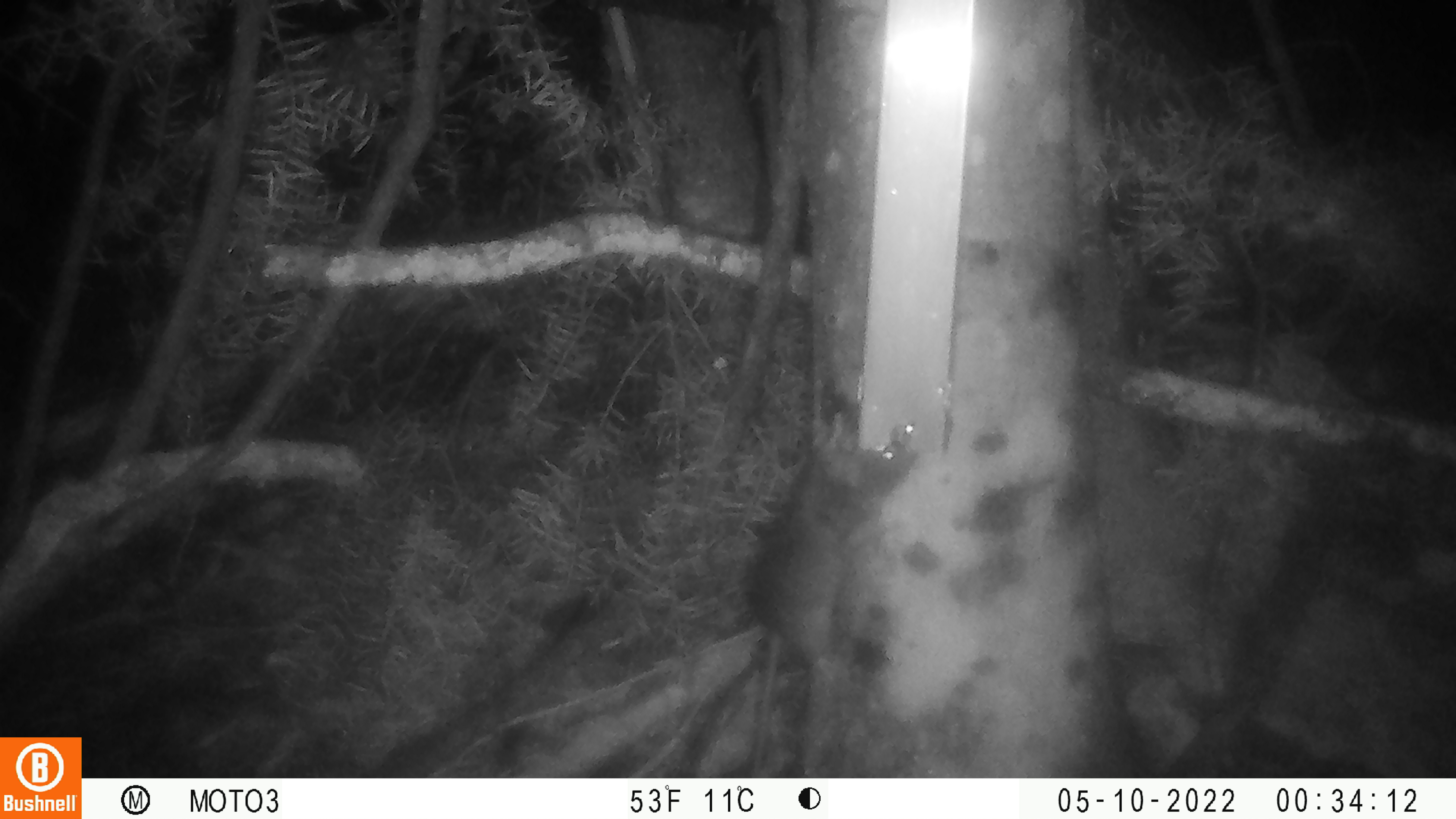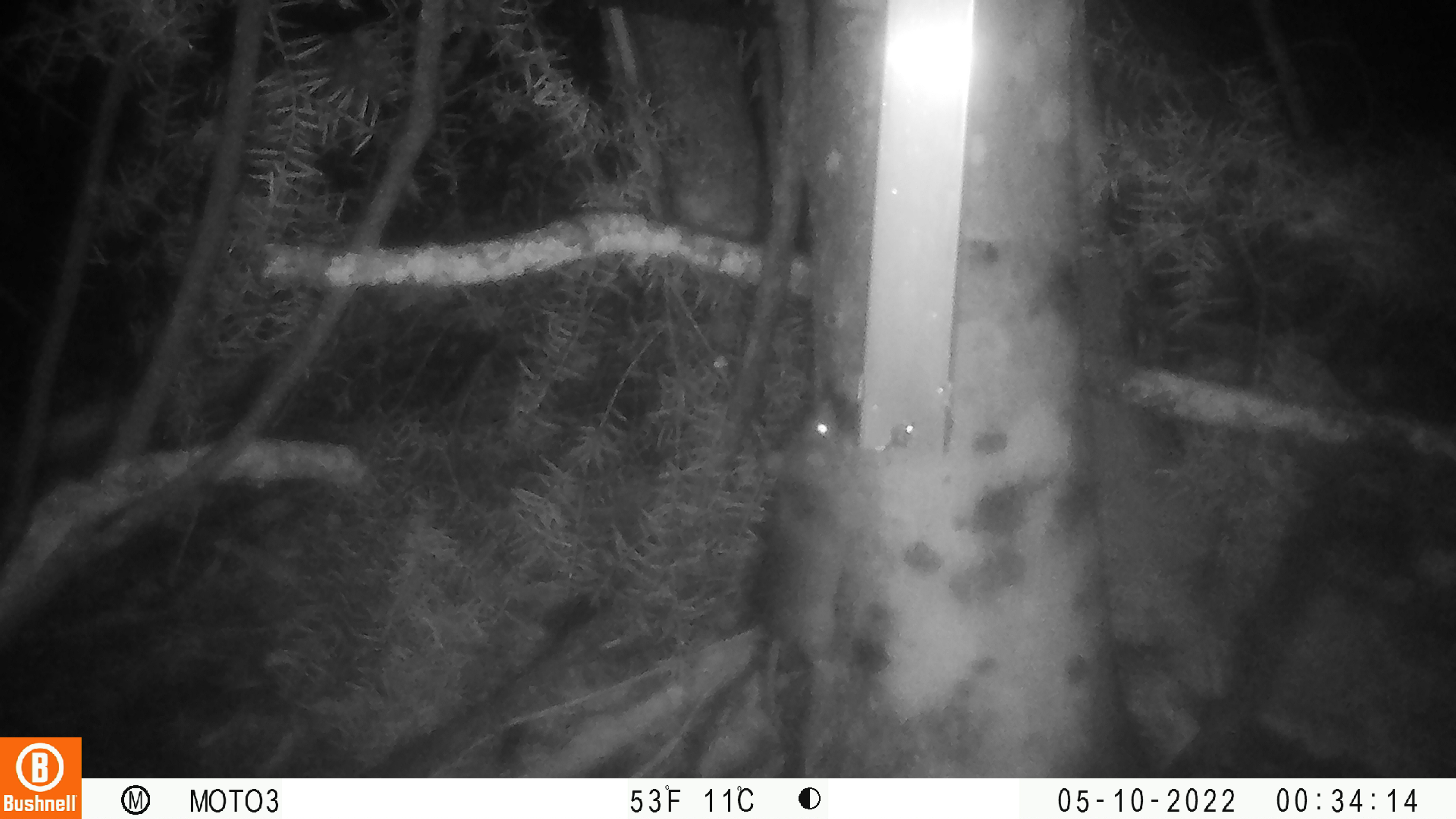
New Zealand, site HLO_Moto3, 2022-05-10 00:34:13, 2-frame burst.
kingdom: Animalia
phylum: Chordata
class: Mammalia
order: Rodentia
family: Muridae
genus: Rattus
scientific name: Rattus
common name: rat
Rat (Rattus).